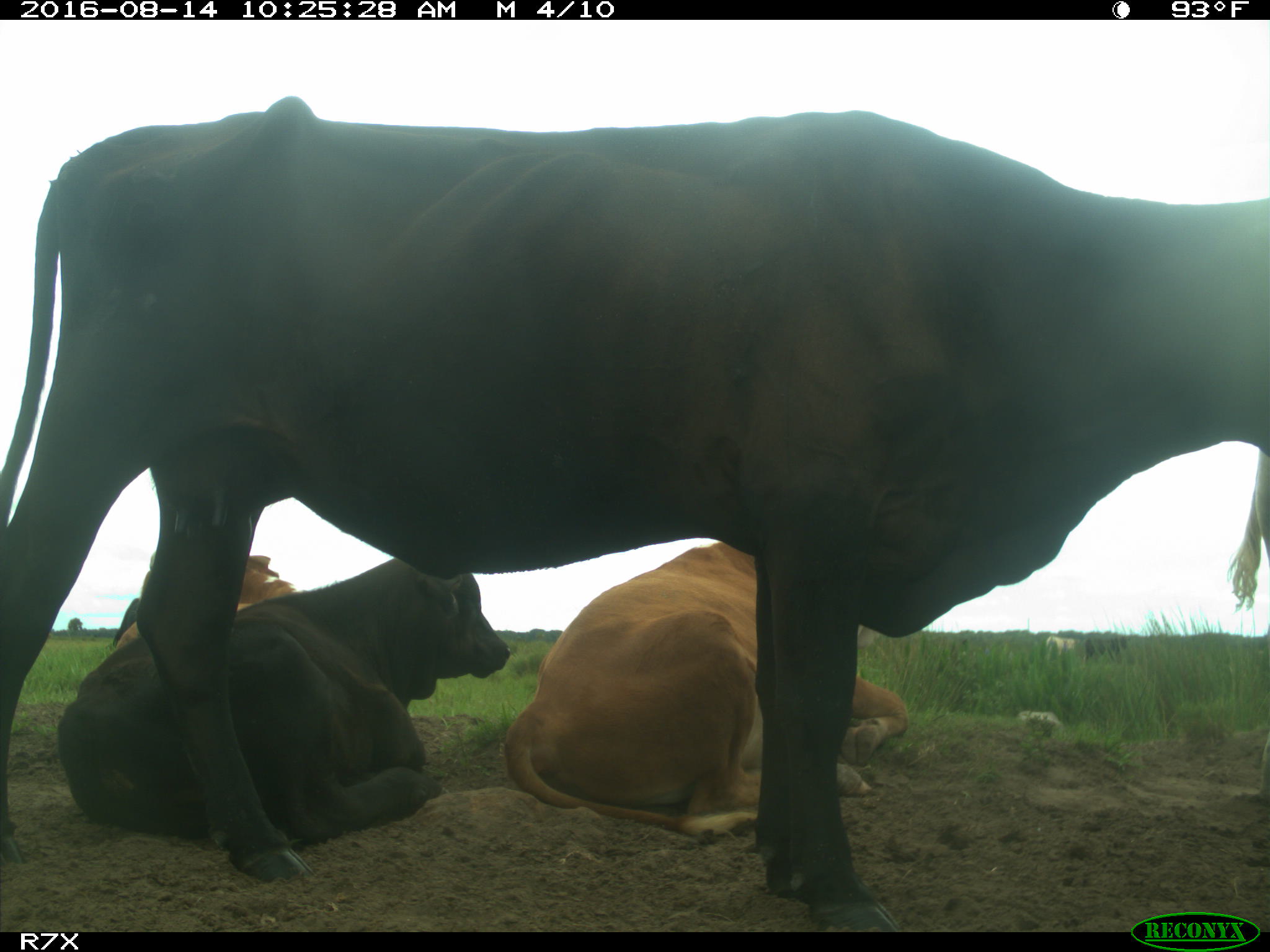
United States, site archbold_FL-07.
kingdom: Animalia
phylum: Chordata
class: Mammalia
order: Artiodactyla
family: Bovidae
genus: Bos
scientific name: Bos taurus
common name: domestic cow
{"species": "Bos taurus (domestic cow)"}